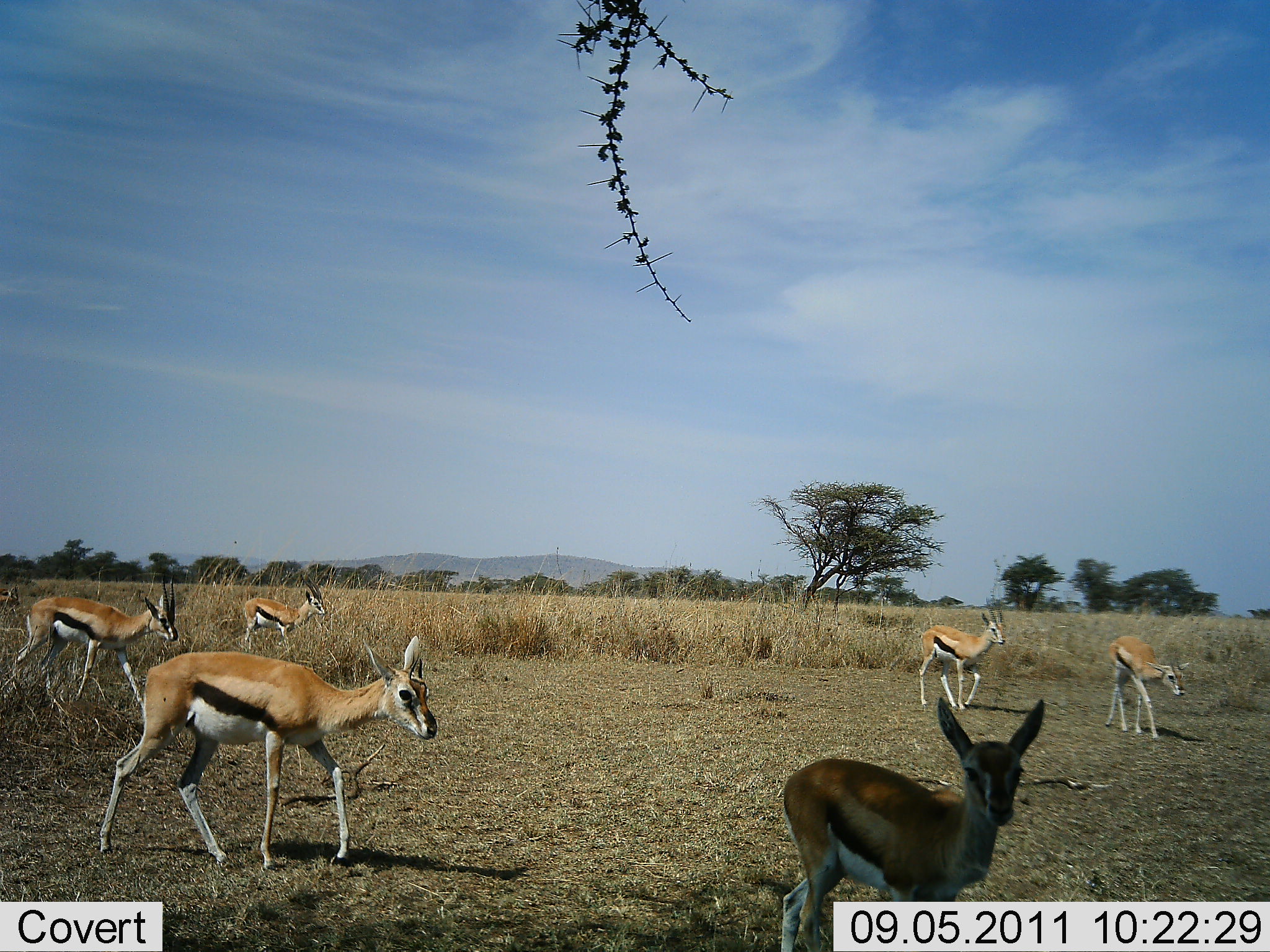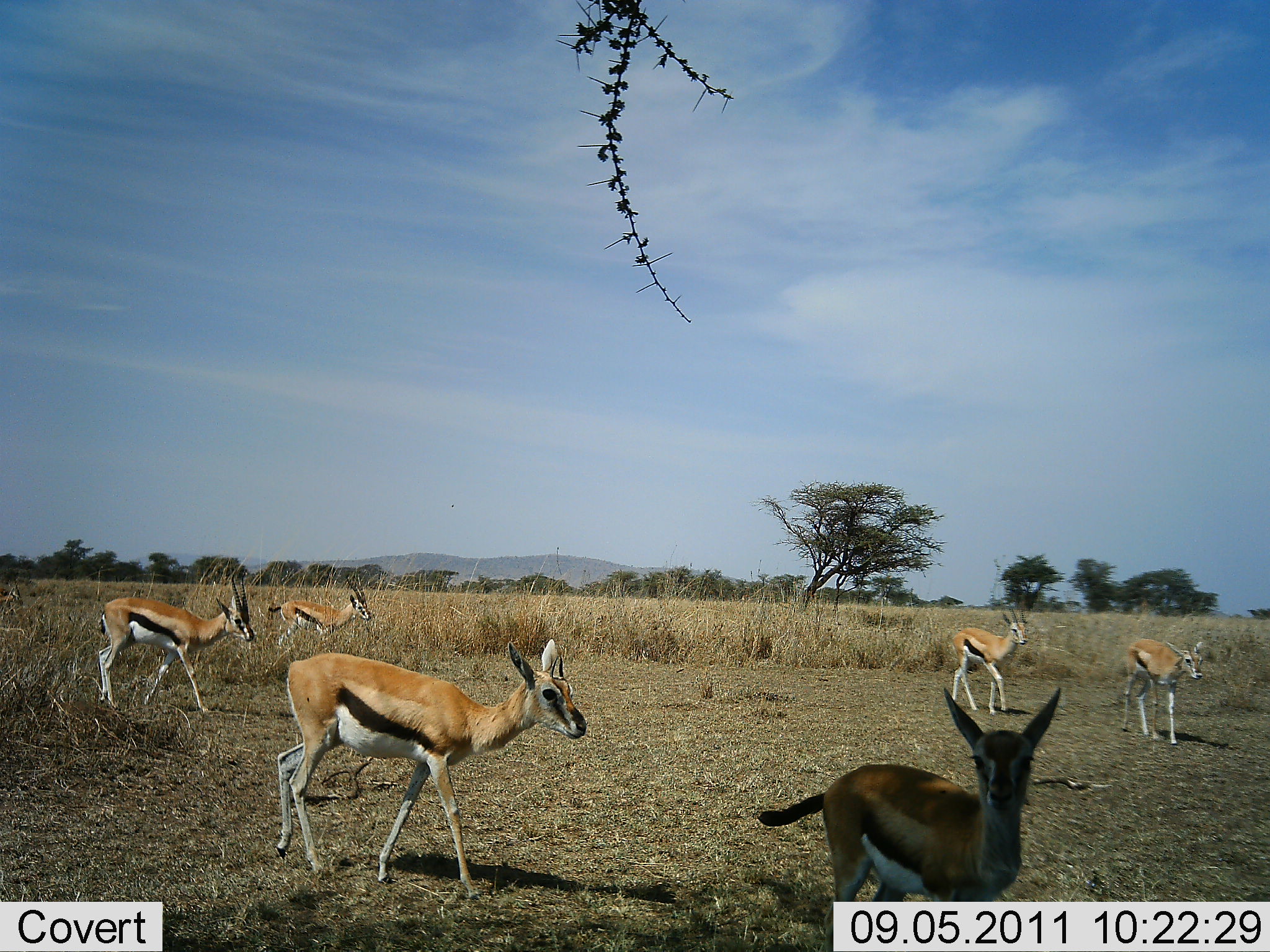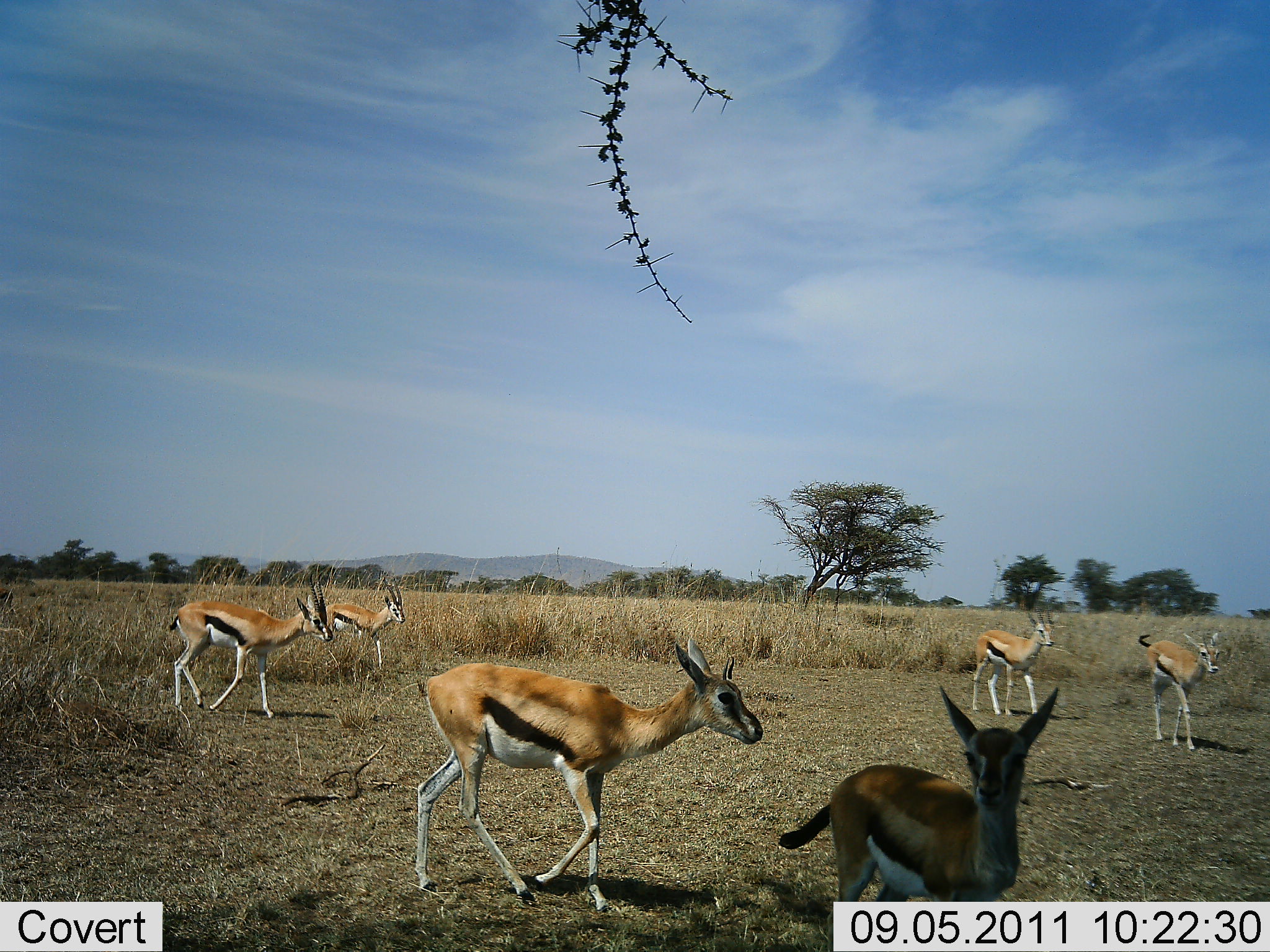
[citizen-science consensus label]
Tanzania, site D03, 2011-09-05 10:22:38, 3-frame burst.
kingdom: Animalia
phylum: Chordata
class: Mammalia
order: Artiodactyla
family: Bovidae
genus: Eudorcas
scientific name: Eudorcas thomsonii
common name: thomson's gazelle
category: gazellethomsons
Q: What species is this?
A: Gazellethomsons (thomson's gazelle) (Eudorcas thomsonii).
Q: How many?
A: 6.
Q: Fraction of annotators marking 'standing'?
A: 64%.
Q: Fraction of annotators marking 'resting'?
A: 0%.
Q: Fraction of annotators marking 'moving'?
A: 86%.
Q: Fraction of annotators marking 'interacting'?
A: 0%.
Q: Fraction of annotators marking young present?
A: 0%.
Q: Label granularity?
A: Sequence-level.